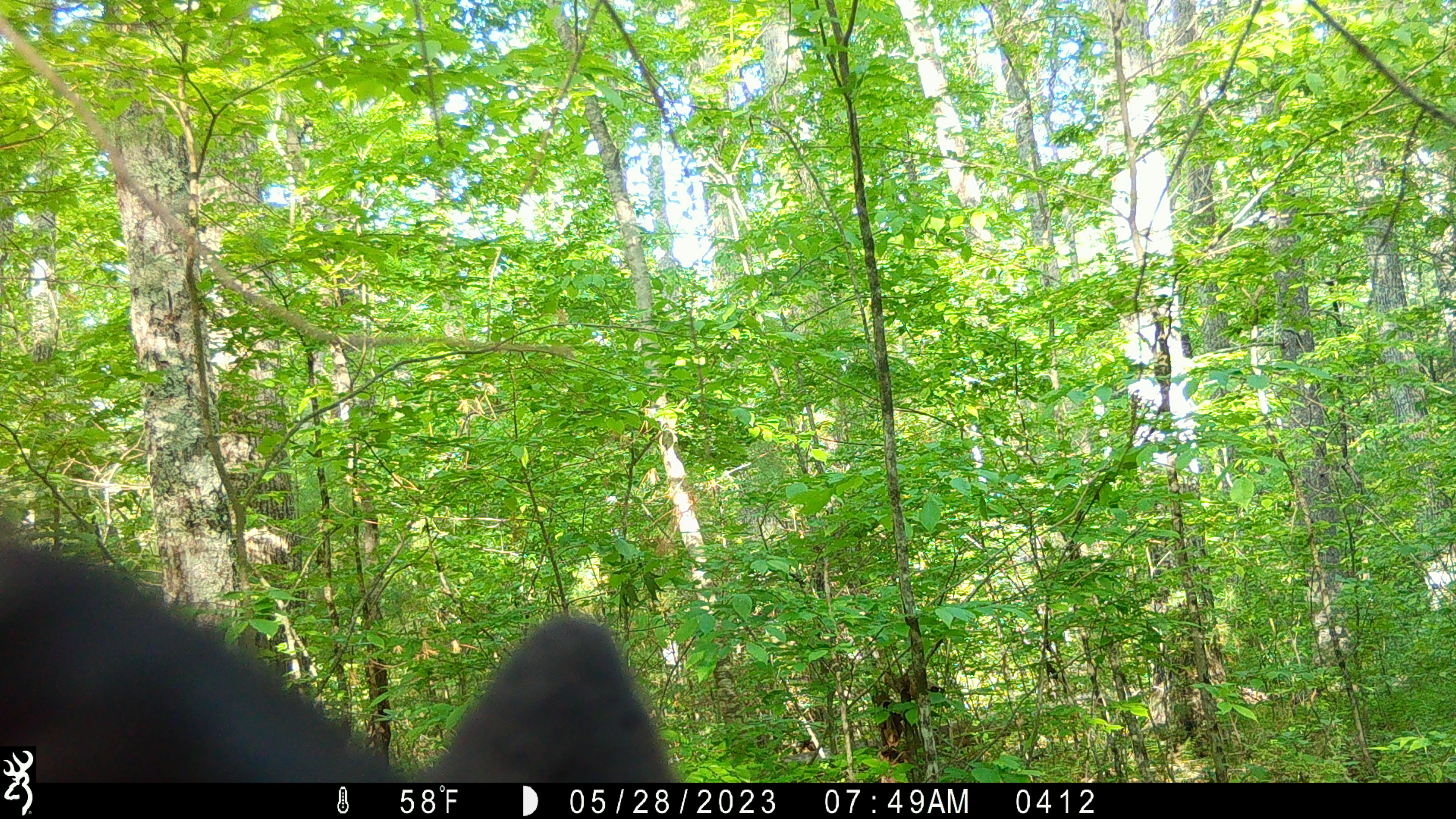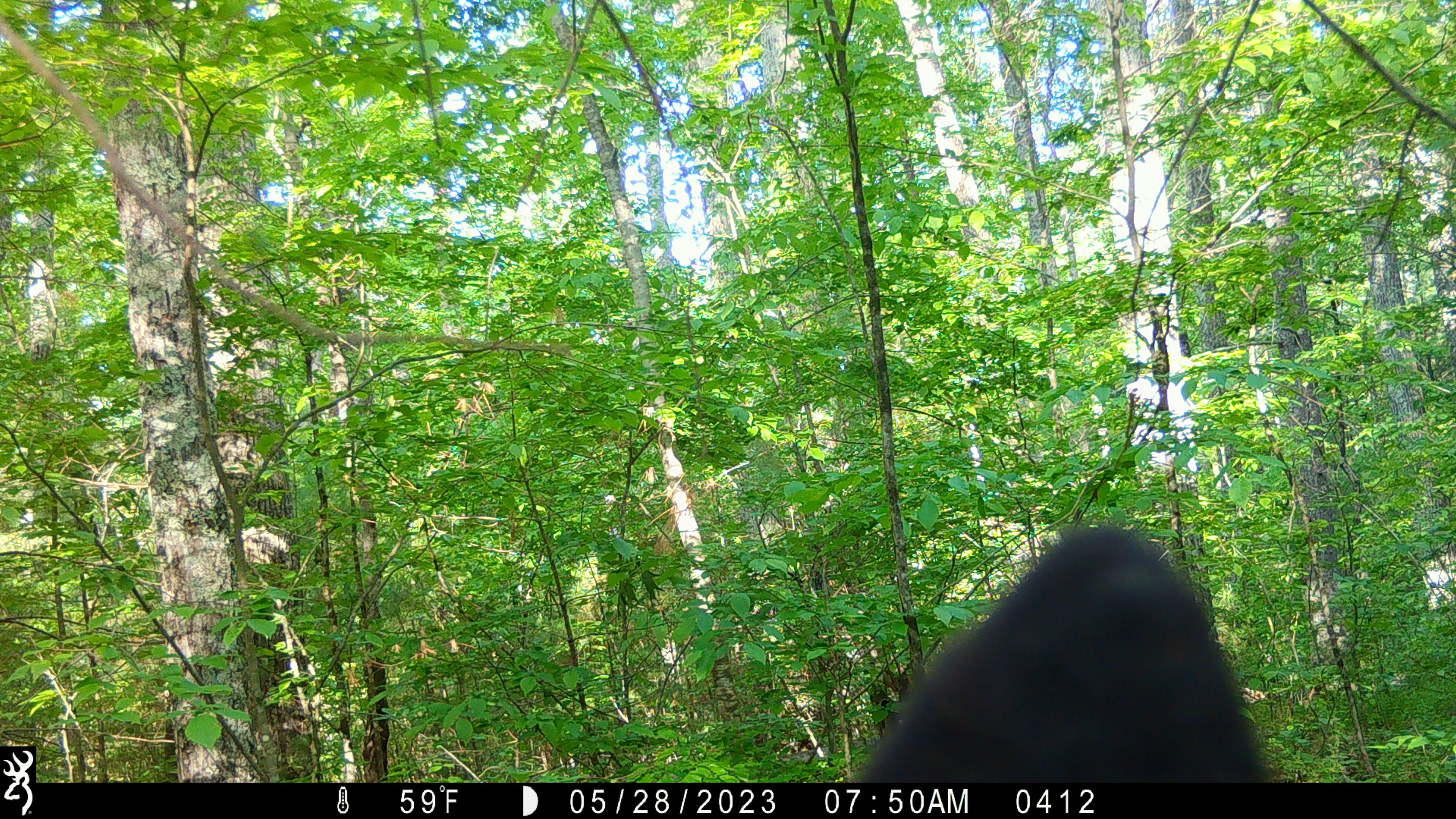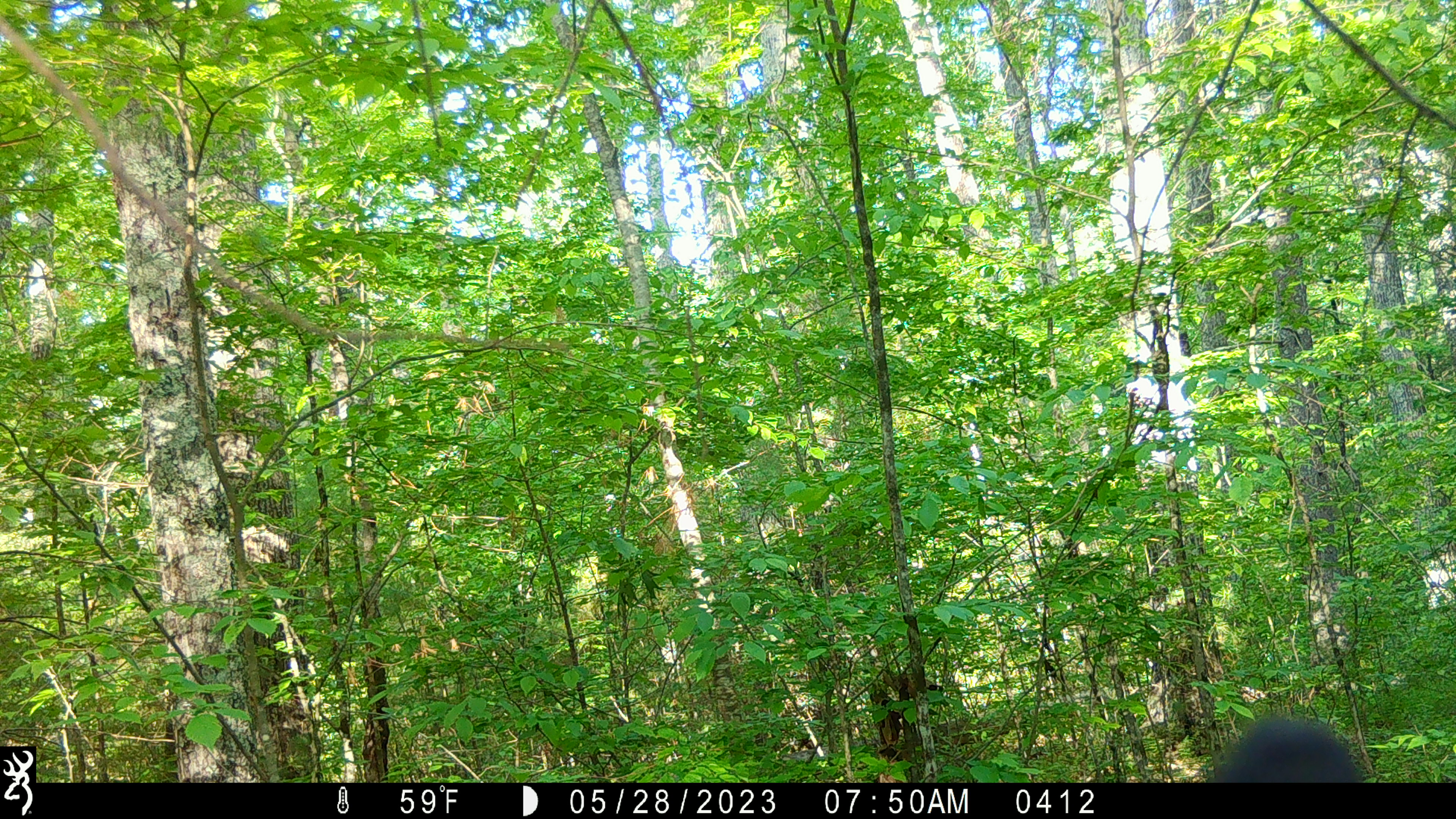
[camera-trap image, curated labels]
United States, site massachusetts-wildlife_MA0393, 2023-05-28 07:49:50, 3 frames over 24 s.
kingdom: Animalia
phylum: Chordata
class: Mammalia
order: Carnivora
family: Ursidae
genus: Ursus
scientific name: Ursus americanus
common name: black bear